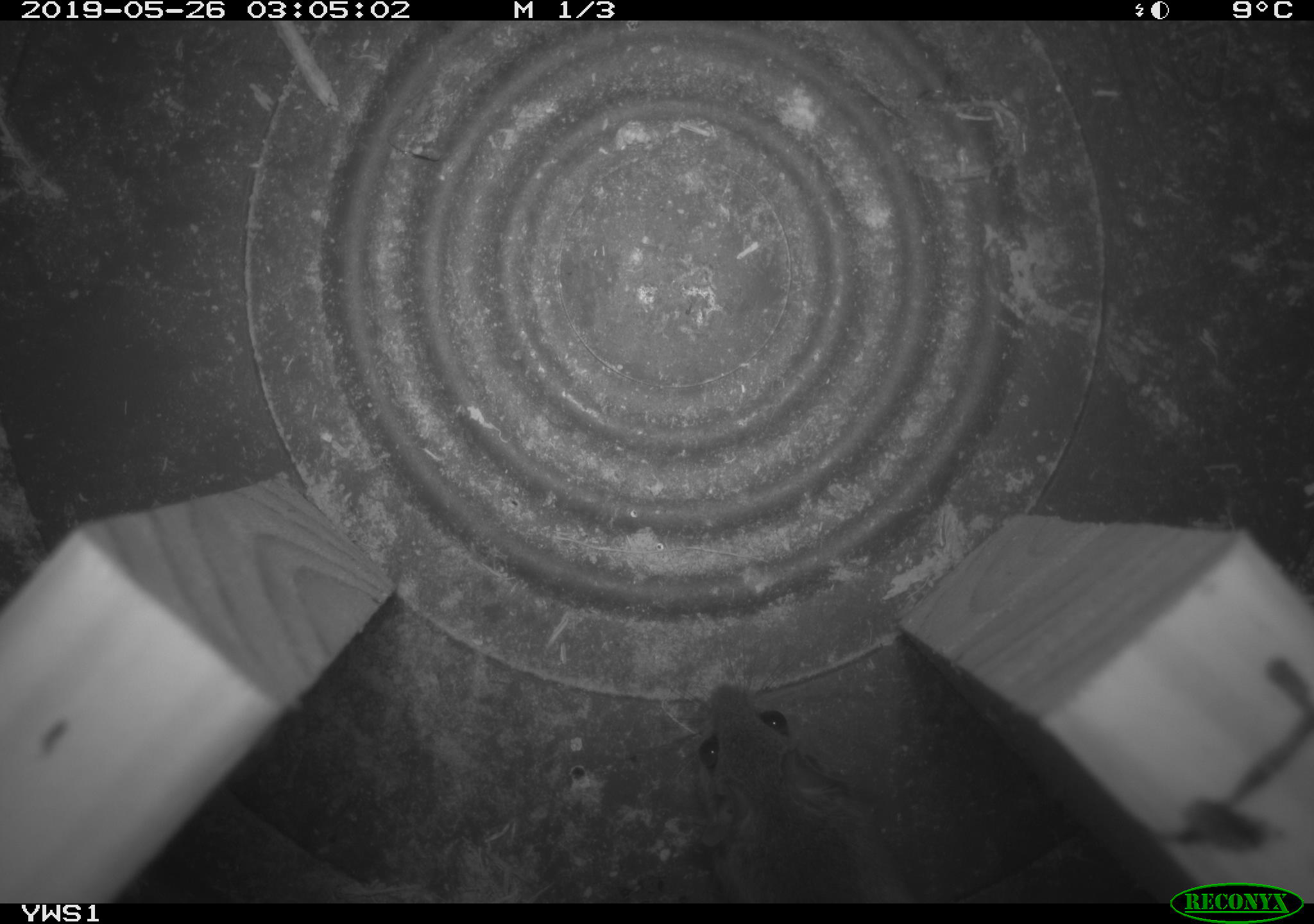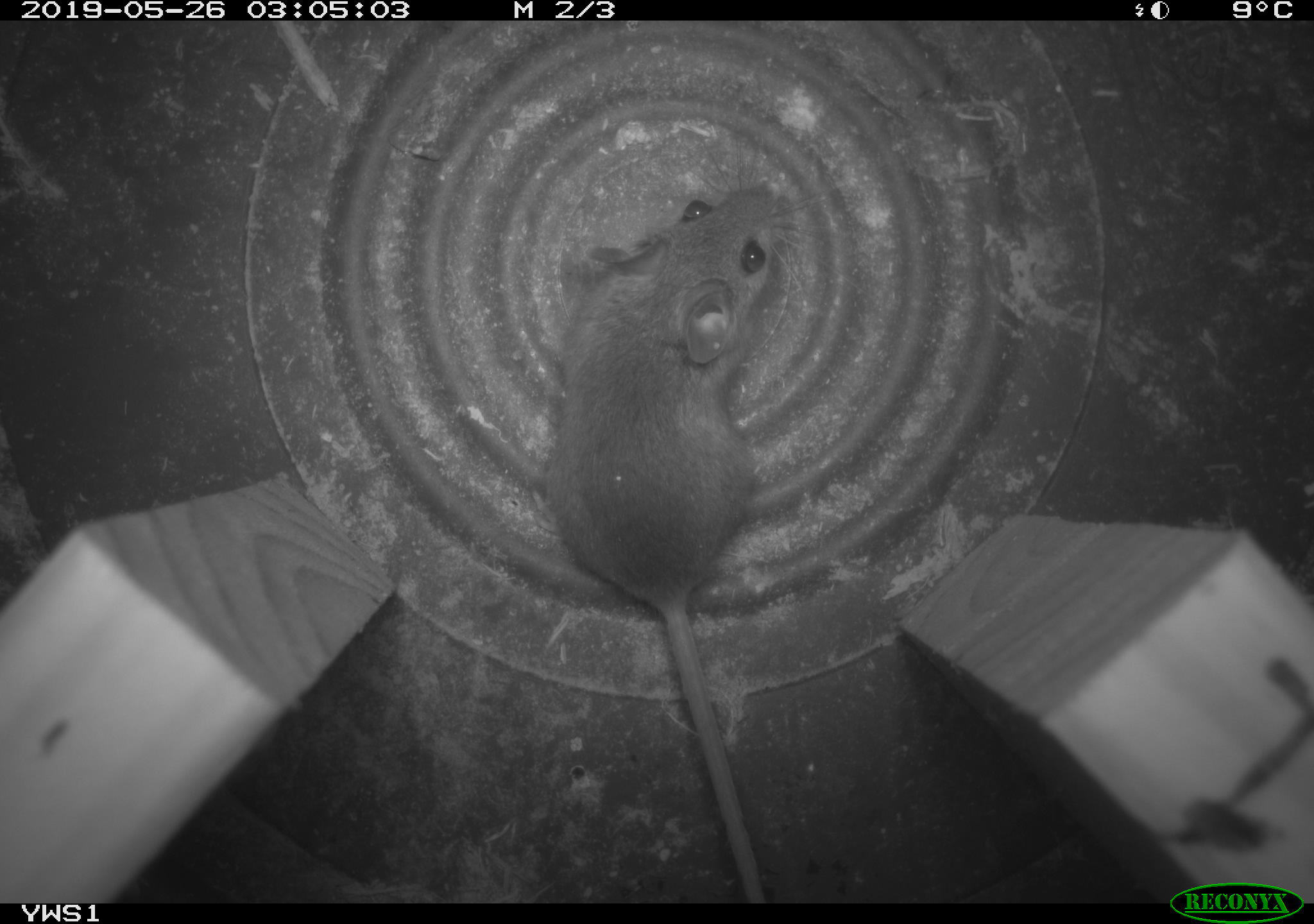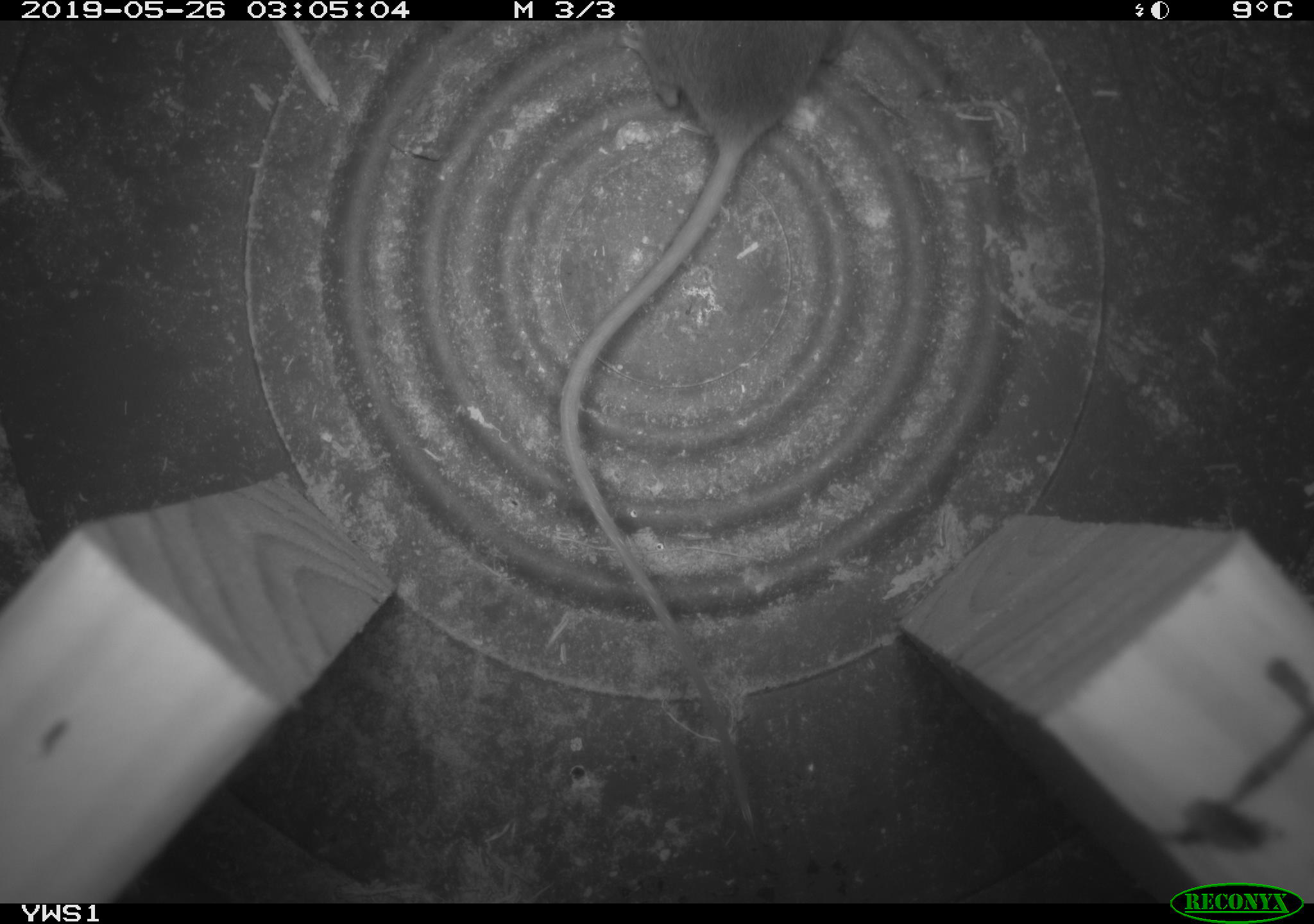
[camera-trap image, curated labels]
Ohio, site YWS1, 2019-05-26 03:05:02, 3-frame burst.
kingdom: Animalia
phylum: Chordata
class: Mammalia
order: Rodentia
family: Cricetidae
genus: Peromyscus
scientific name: Peromyscus leucopus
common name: white-footed mouse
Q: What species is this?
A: White-footed mouse (Peromyscus leucopus).